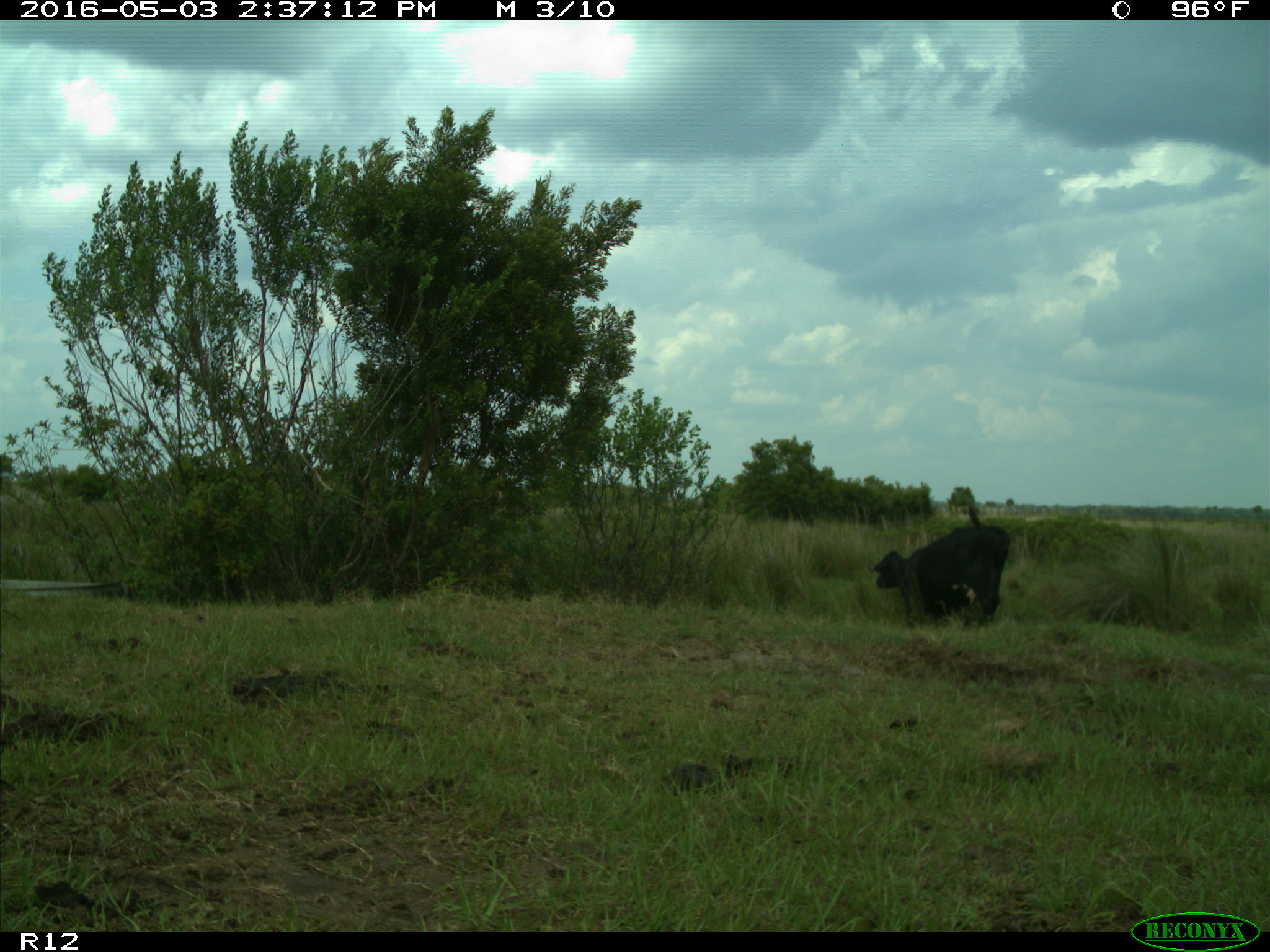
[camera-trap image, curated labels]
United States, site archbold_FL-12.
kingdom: Animalia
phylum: Chordata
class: Mammalia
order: Artiodactyla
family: Bovidae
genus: Bos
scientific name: Bos taurus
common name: domestic cow